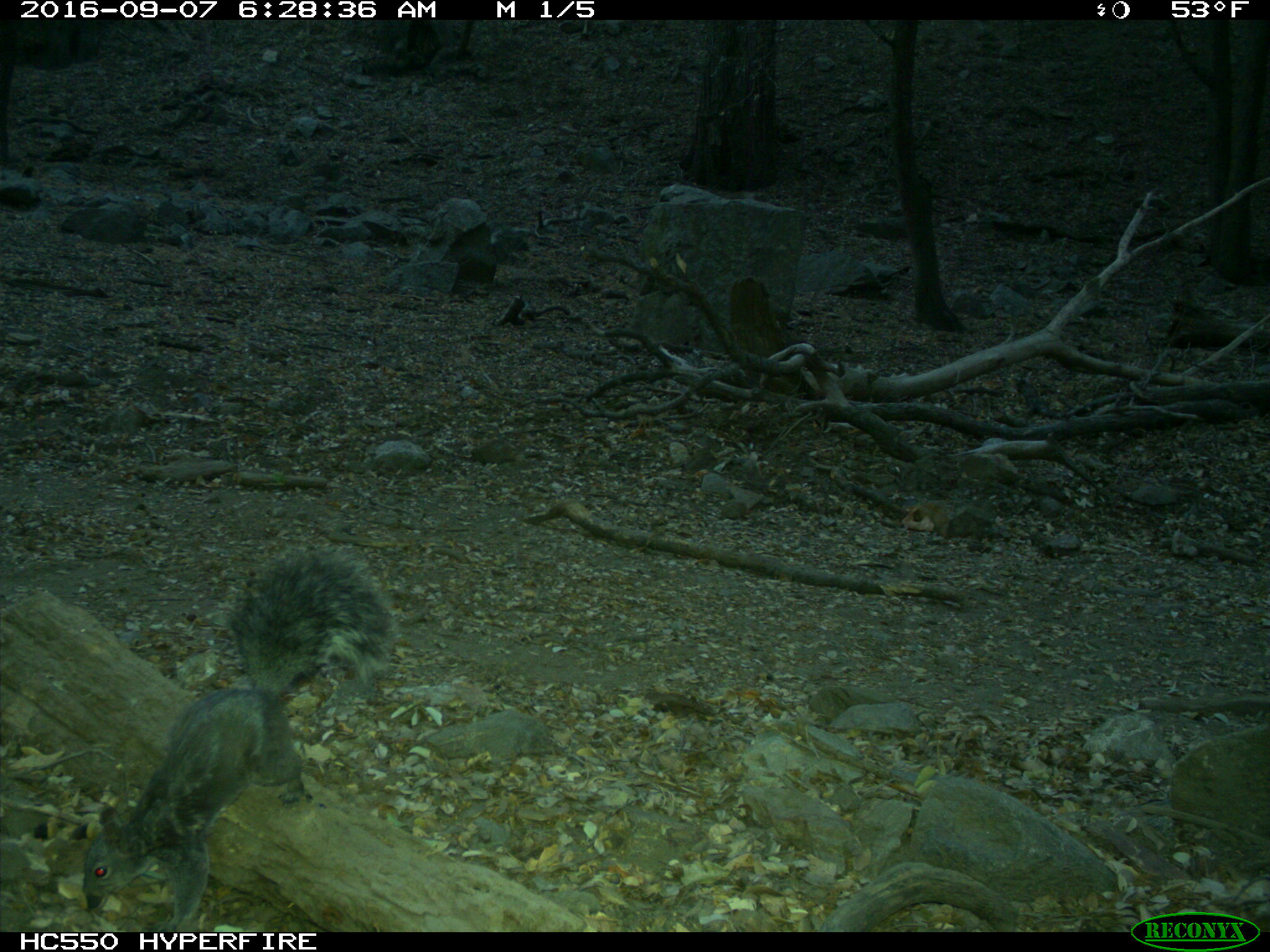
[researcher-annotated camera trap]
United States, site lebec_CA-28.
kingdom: Animalia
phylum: Chordata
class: Mammalia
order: Rodentia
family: Sciuridae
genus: Sciurus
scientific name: Sciurus carolinensis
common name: eastern gray squirrel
Sciurus carolinensis (eastern gray squirrel).